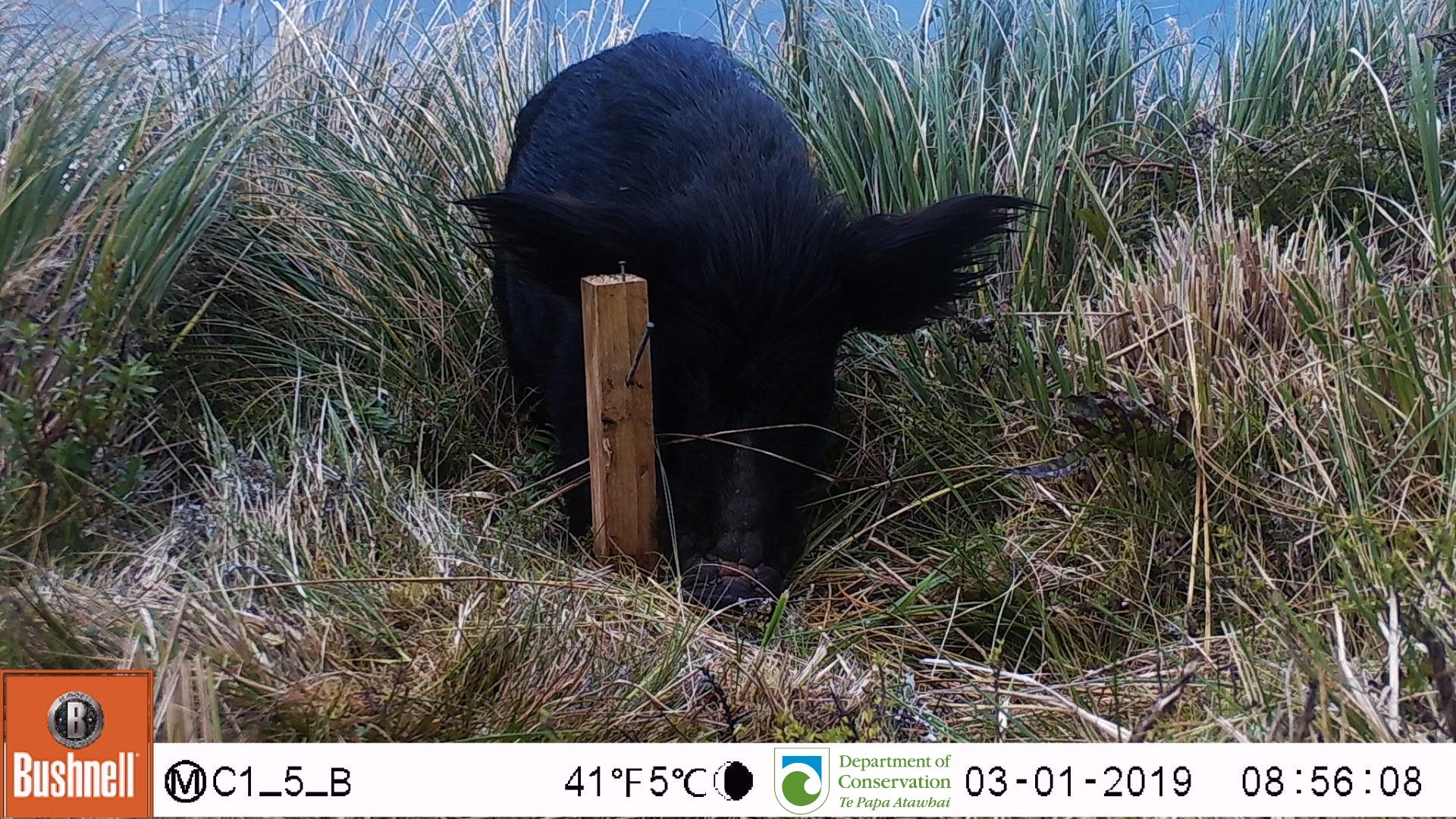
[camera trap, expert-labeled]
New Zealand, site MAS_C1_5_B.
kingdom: Animalia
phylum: Chordata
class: Mammalia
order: Artiodactyla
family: Suidae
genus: Sus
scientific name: Sus scrofa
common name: pig